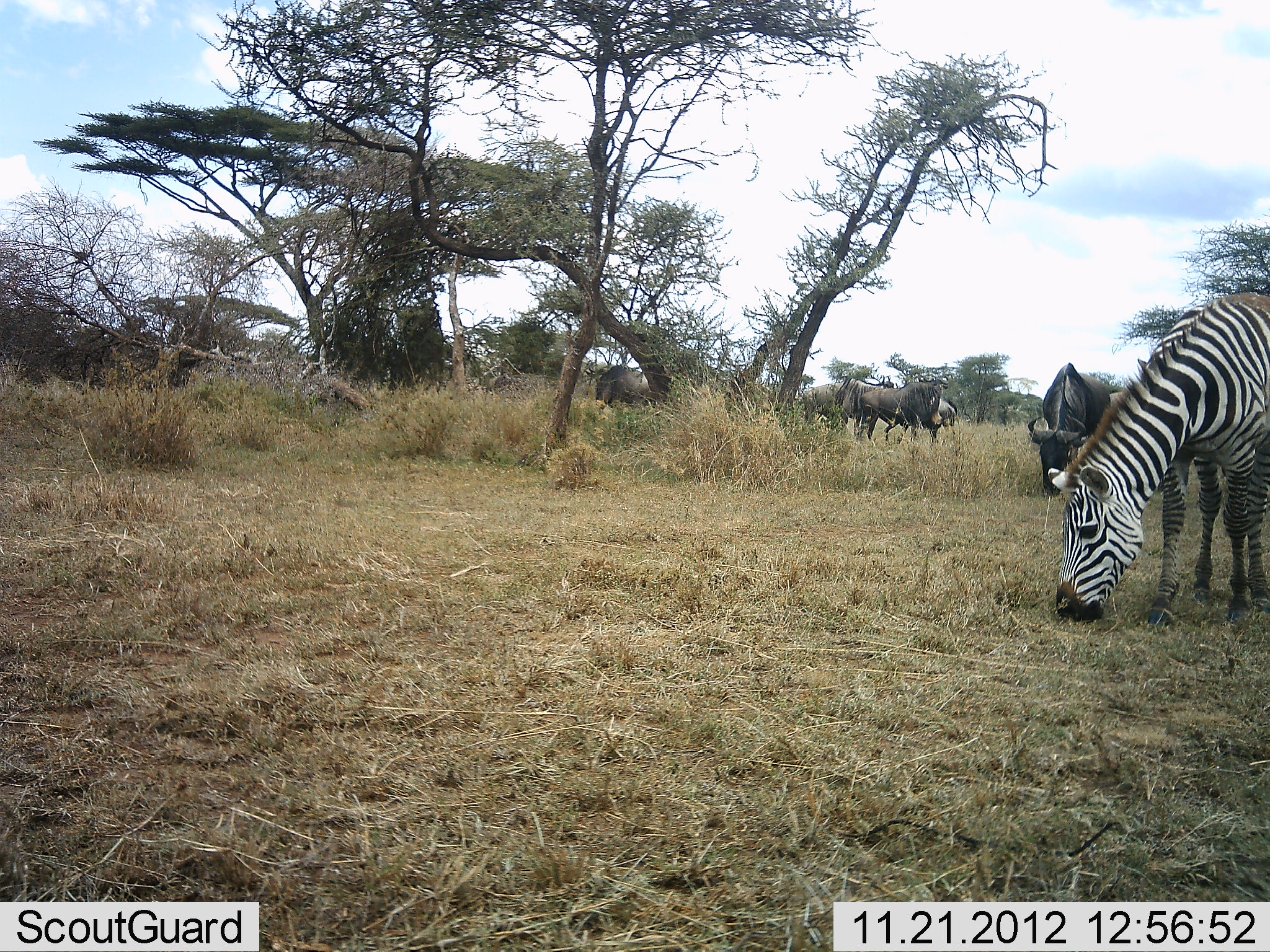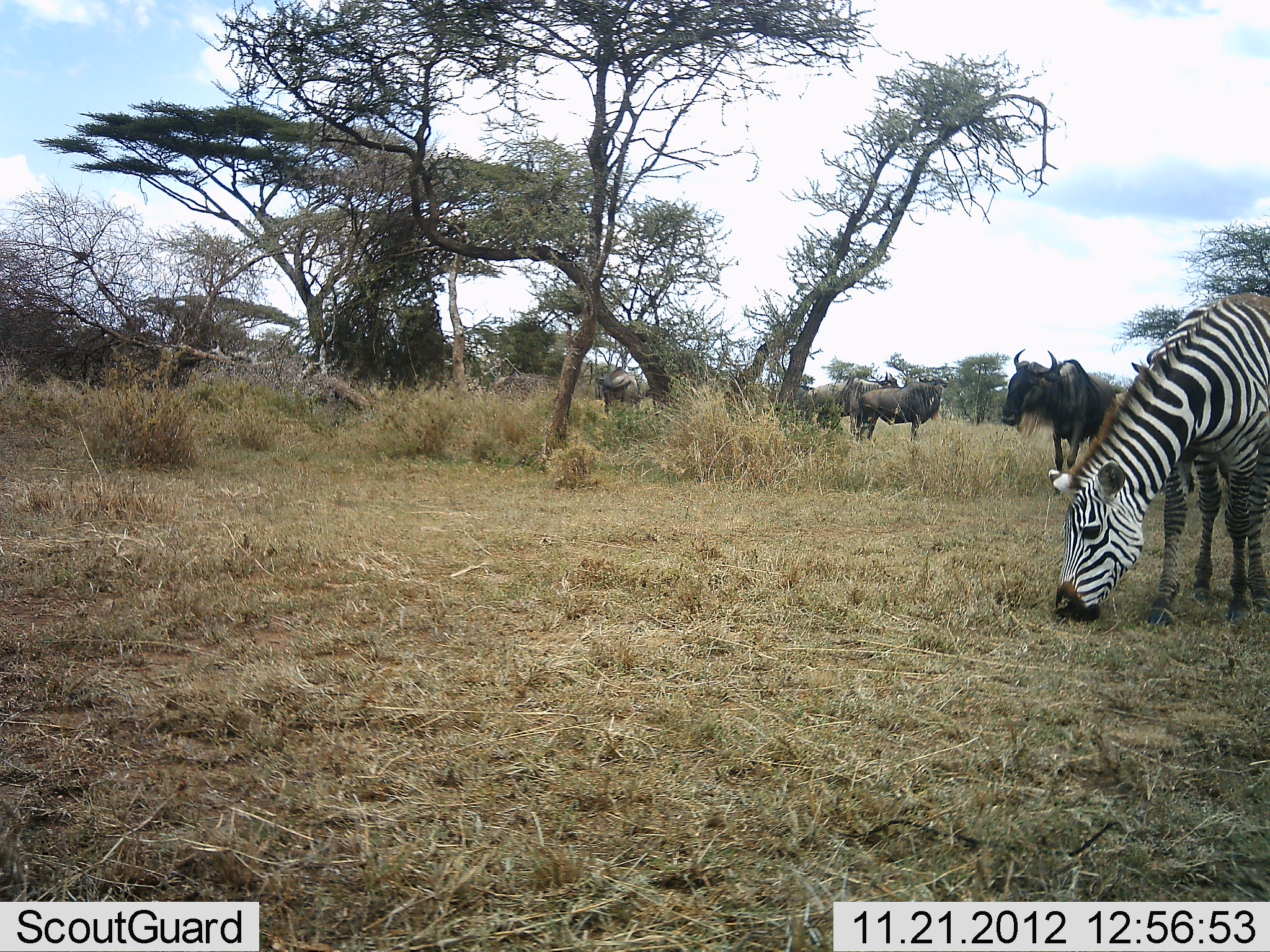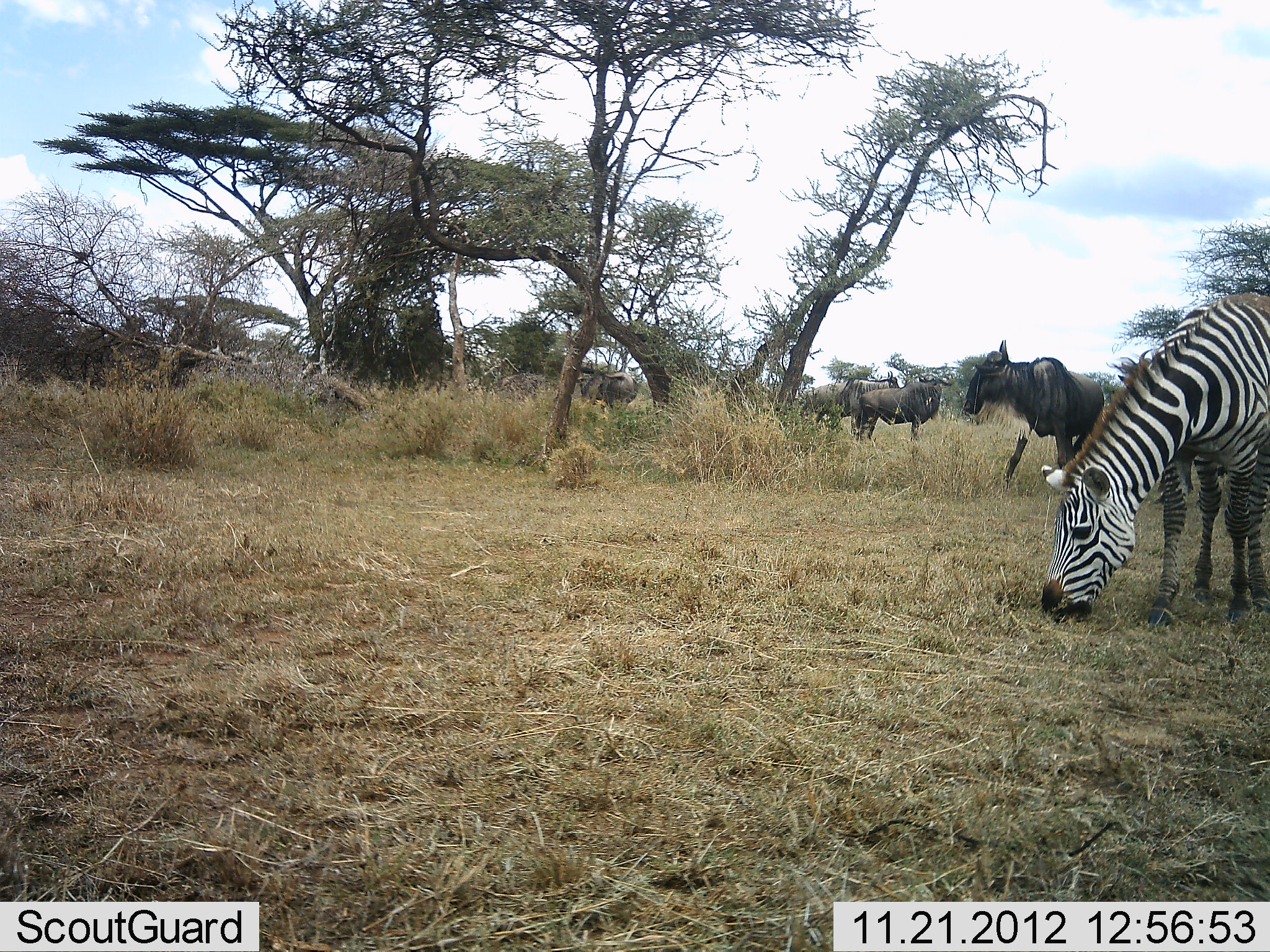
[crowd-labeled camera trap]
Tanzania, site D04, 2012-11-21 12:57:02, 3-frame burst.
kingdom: Animalia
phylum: Chordata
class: Mammalia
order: Artiodactyla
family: Bovidae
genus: Connochaetes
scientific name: Connochaetes taurinus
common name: blue wildebeest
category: wildebeest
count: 6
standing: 76%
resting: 6%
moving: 55%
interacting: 0%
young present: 0%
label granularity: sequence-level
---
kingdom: Animalia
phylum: Chordata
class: Mammalia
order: Perissodactyla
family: Equidae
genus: Equus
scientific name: Equus quagga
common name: plains zebra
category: zebra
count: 1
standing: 21%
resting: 0%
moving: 0%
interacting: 0%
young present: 0%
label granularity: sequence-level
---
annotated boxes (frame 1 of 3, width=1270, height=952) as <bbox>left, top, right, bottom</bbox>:
animal: <bbox>1047, 291, 1270, 627</bbox>; <bbox>1027, 362, 1111, 498</bbox>; <bbox>853, 374, 950, 445</bbox>; <bbox>802, 374, 894, 440</bbox>; <bbox>583, 365, 655, 410</bbox>; <bbox>937, 395, 958, 434</bbox>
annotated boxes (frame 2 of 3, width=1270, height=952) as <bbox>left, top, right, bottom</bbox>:
animal: <bbox>1047, 293, 1270, 627</bbox>; <bbox>1000, 348, 1117, 498</bbox>; <bbox>855, 374, 950, 445</bbox>; <bbox>805, 374, 896, 440</bbox>; <bbox>595, 366, 642, 418</bbox>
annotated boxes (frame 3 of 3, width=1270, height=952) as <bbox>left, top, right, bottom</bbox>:
animal: <bbox>1041, 293, 1270, 625</bbox>; <bbox>963, 339, 1105, 493</bbox>; <bbox>795, 370, 901, 442</bbox>; <bbox>853, 372, 955, 444</bbox>; <bbox>576, 364, 639, 415</bbox>